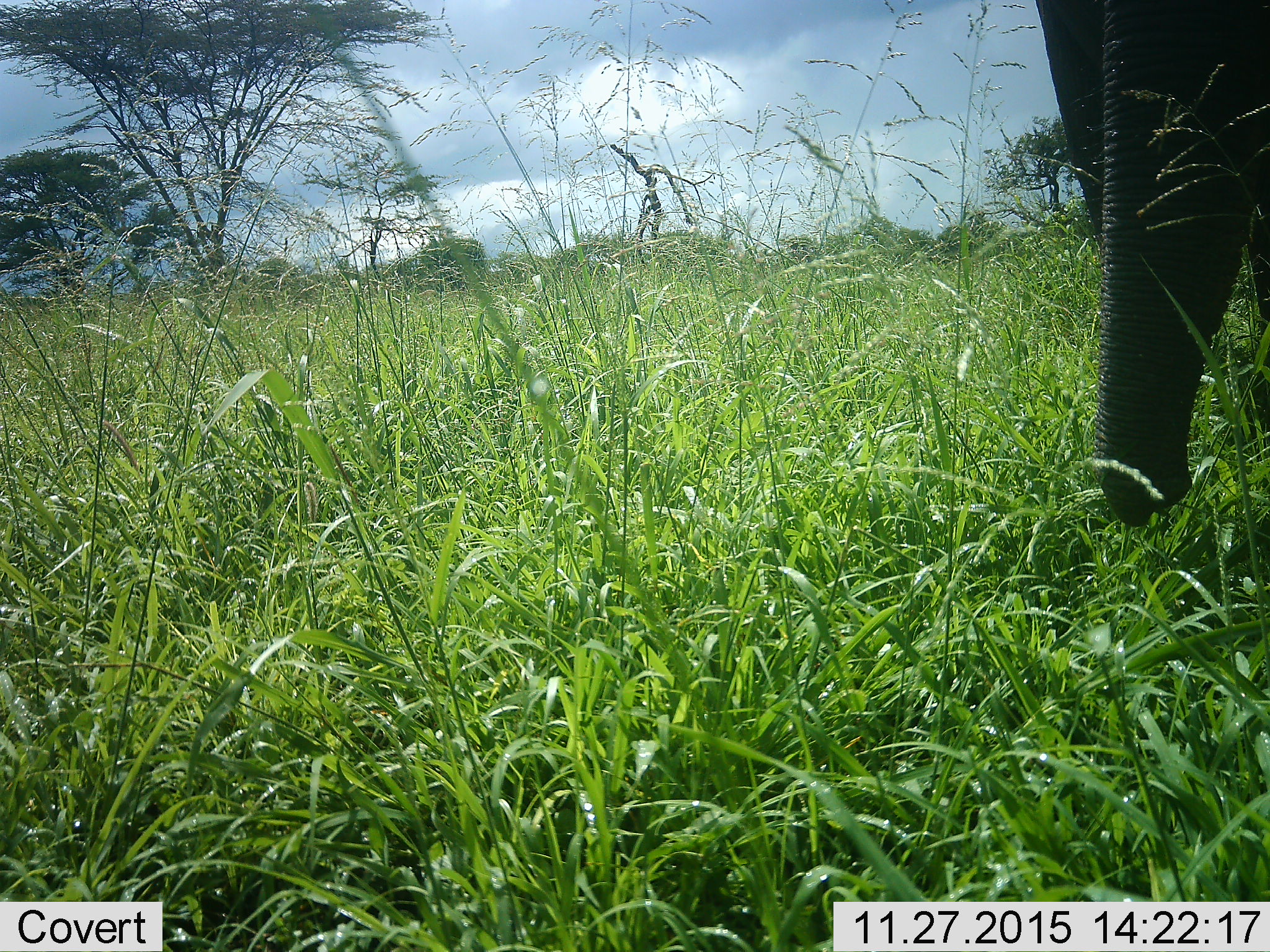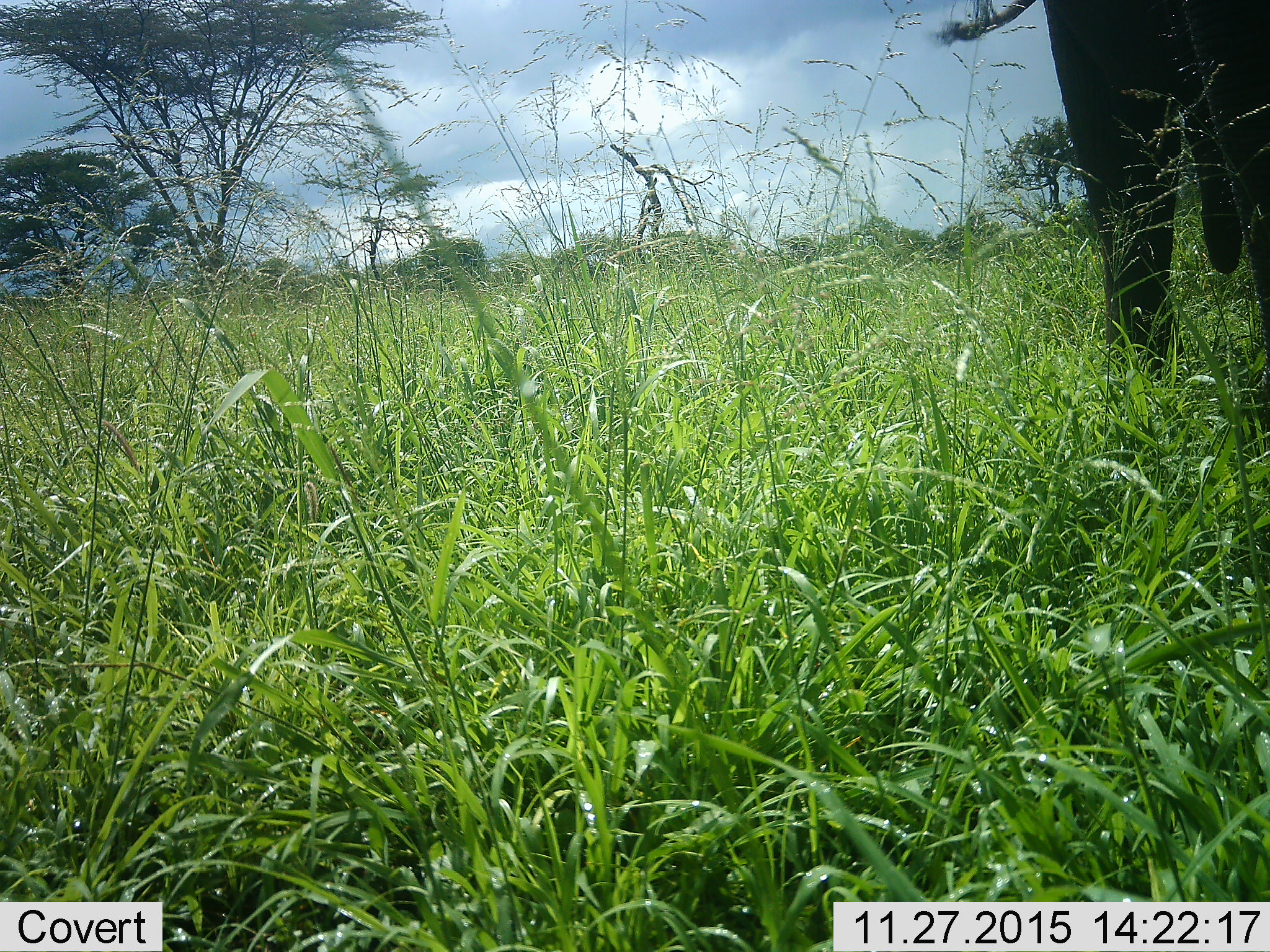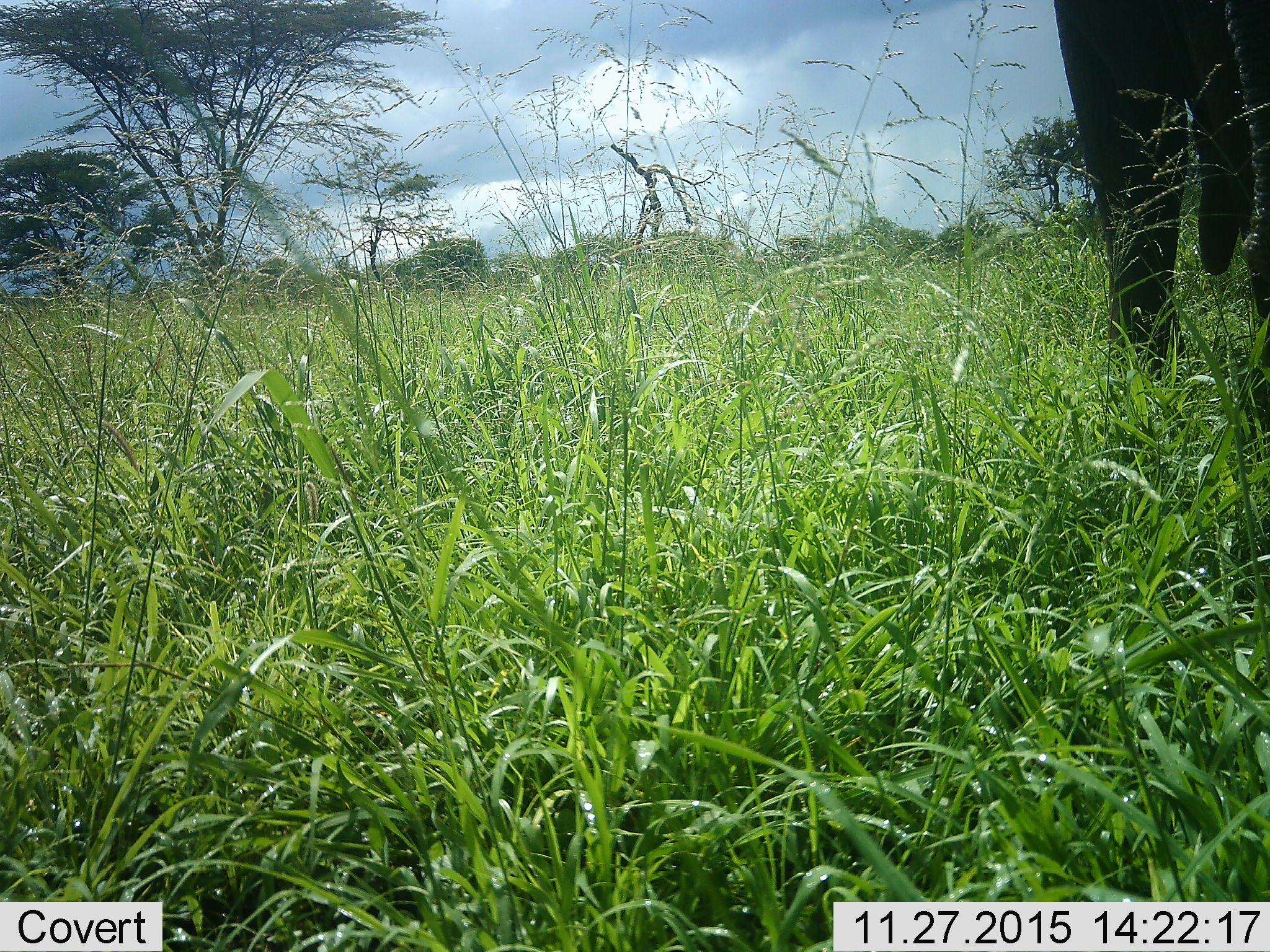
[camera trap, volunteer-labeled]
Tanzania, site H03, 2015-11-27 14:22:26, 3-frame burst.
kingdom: Animalia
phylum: Chordata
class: Mammalia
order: Proboscidea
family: Elephantidae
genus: Loxodonta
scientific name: Loxodonta africana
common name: african bush elephant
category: elephant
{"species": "elephant (african bush elephant) (Loxodonta africana)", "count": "1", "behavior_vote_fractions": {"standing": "11%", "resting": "0%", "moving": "44%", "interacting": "0%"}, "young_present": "0%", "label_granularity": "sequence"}